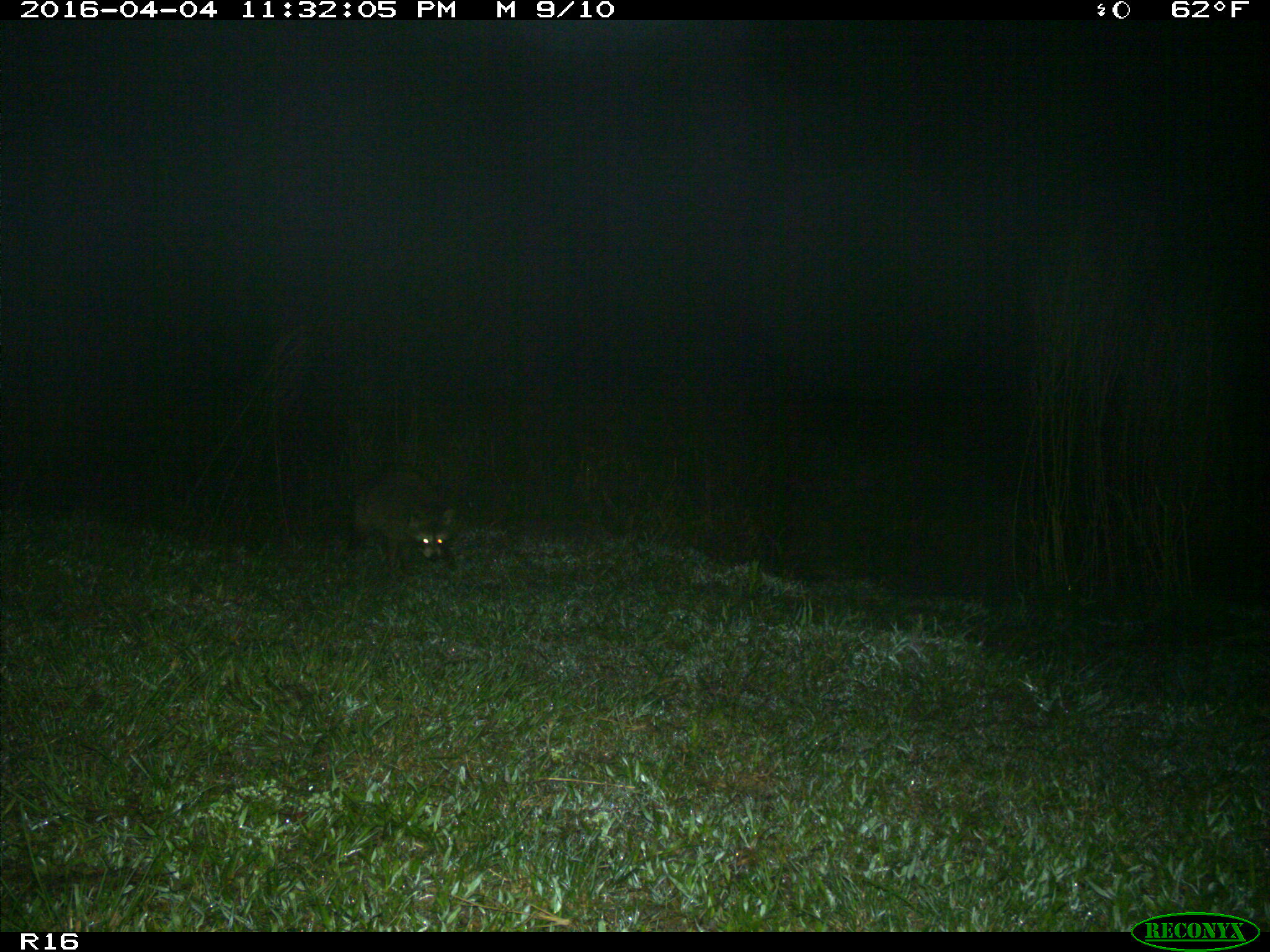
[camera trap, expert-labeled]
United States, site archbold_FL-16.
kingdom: Animalia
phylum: Chordata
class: Mammalia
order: Carnivora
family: Procyonidae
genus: Procyon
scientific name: Procyon lotor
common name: common raccoon